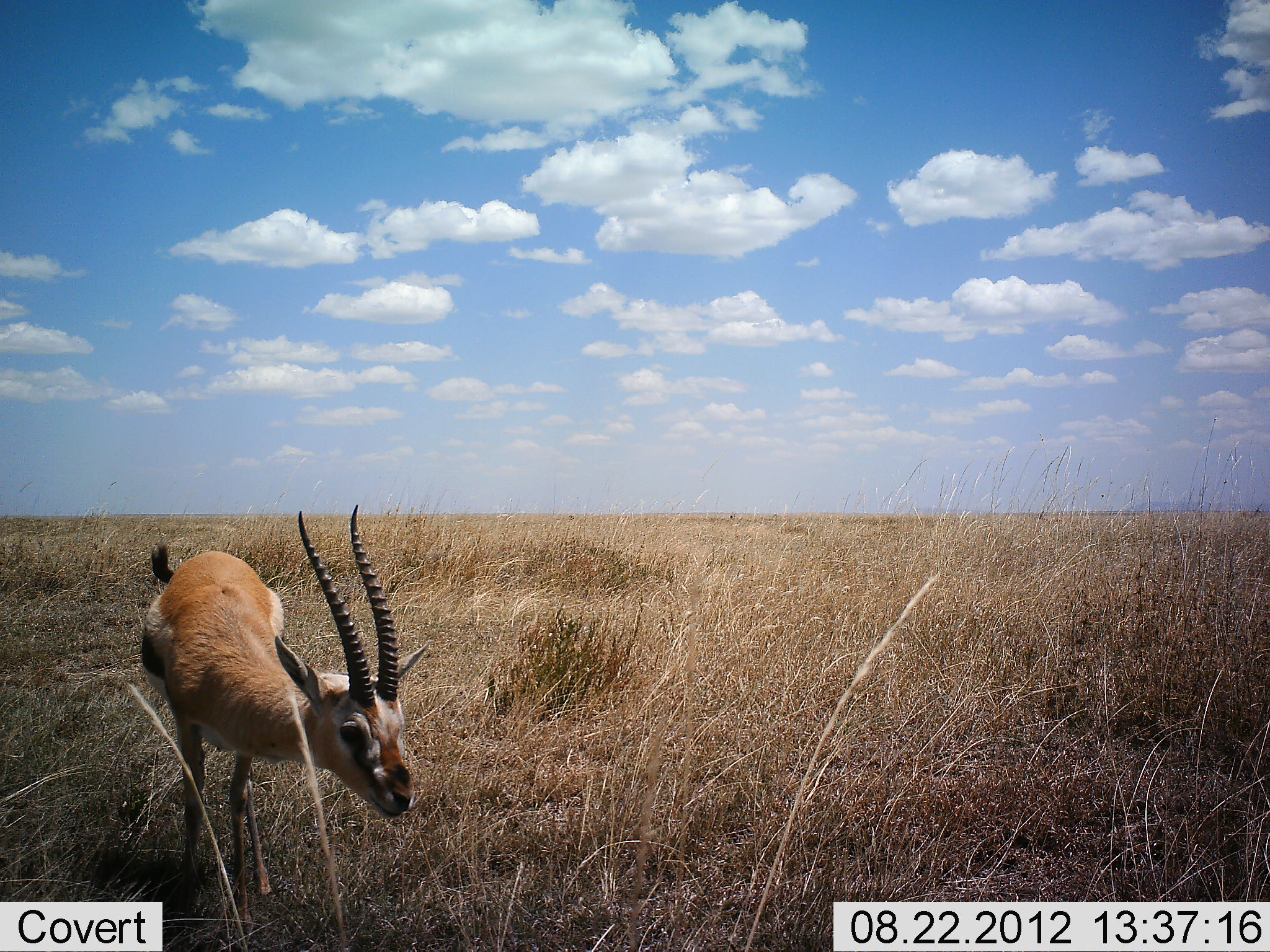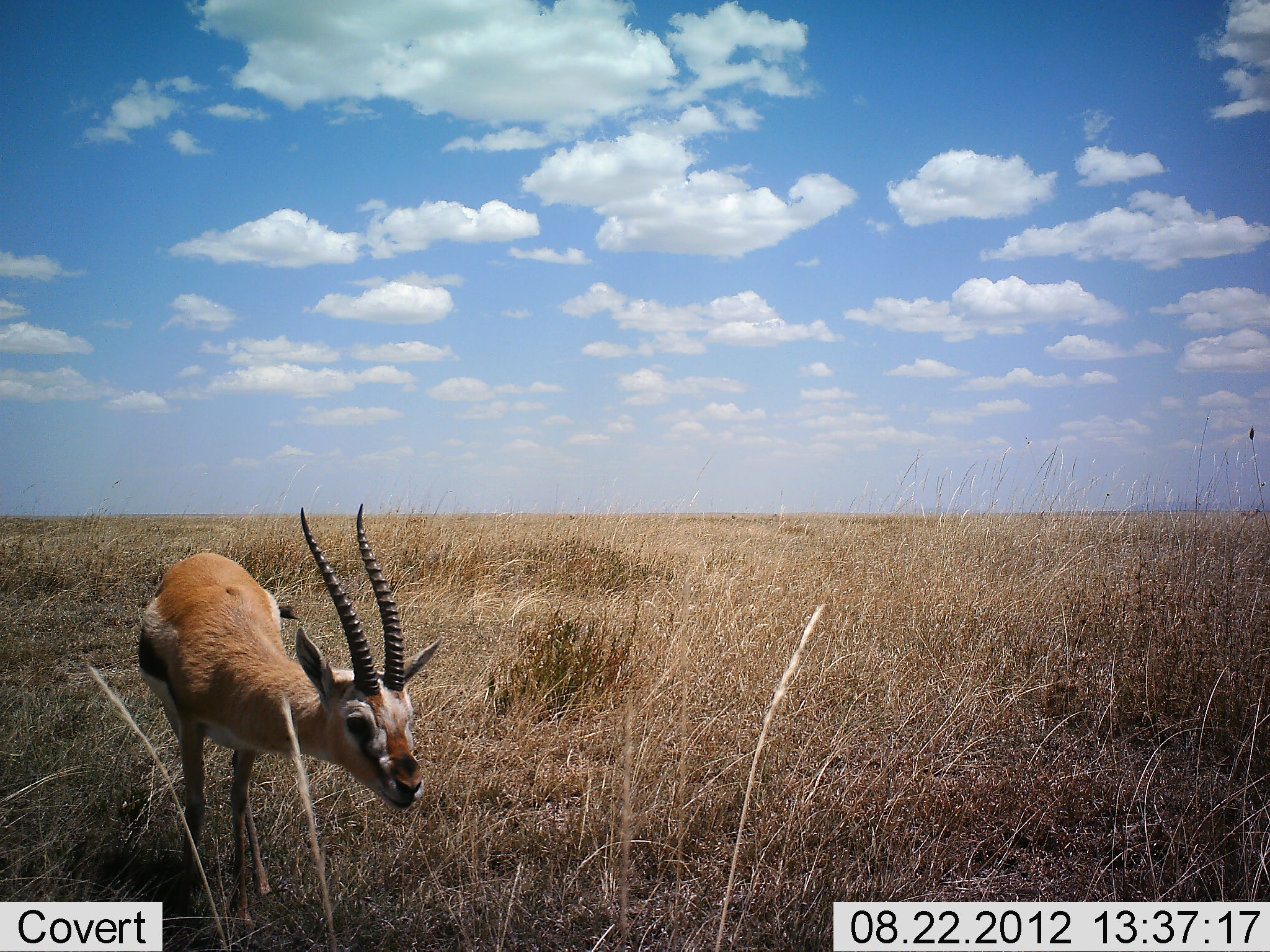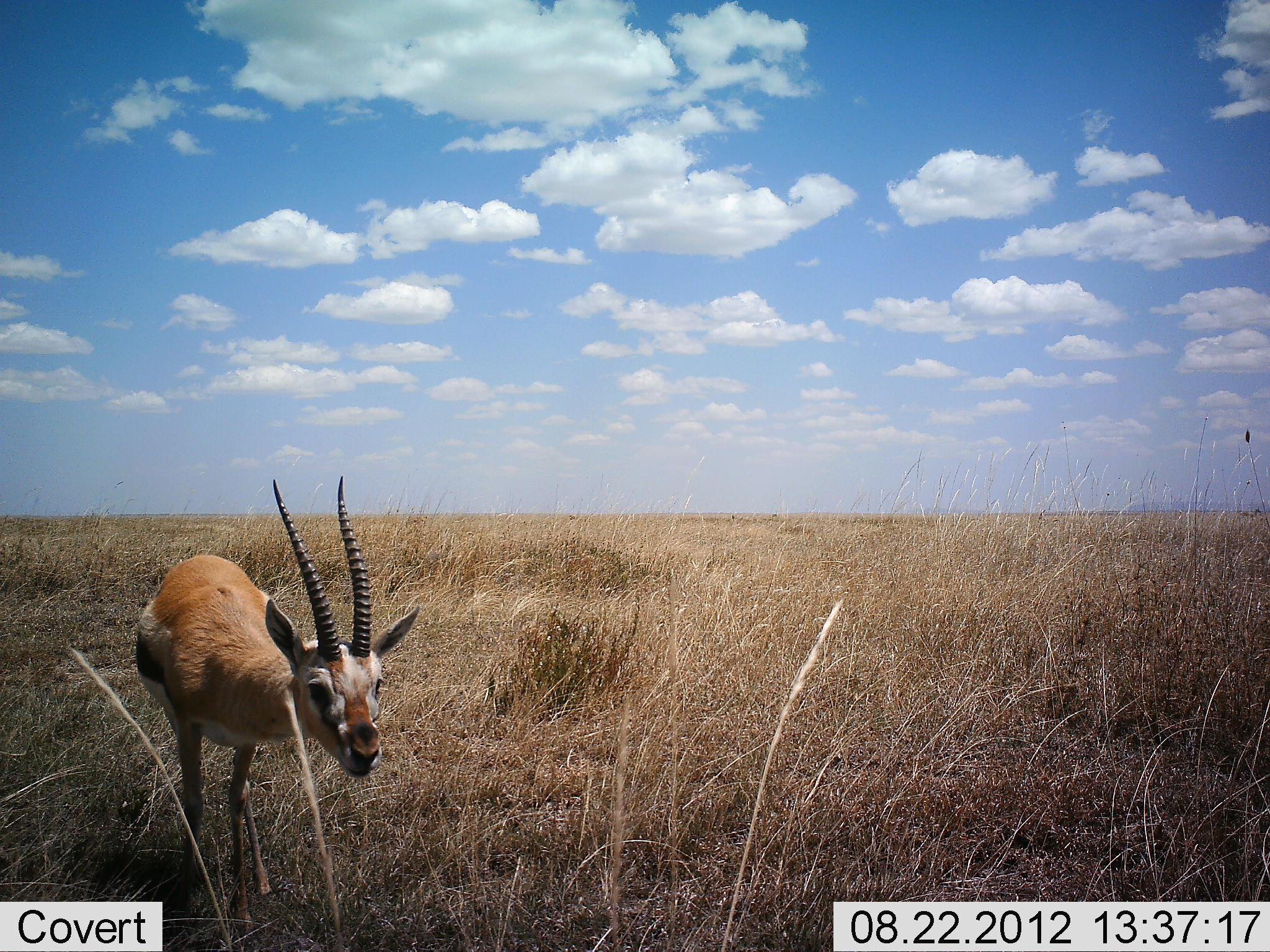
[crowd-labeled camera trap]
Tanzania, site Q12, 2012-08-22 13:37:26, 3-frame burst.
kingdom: Animalia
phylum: Chordata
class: Mammalia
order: Artiodactyla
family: Bovidae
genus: Eudorcas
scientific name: Eudorcas thomsonii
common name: thomson's gazelle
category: gazellethomsons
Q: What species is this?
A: Gazellethomsons (thomson's gazelle) (Eudorcas thomsonii).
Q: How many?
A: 1.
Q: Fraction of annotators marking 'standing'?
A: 80%.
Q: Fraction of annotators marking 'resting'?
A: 0%.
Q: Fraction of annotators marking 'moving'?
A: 0%.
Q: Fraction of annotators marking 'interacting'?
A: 0%.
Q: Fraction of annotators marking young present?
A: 0%.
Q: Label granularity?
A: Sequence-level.